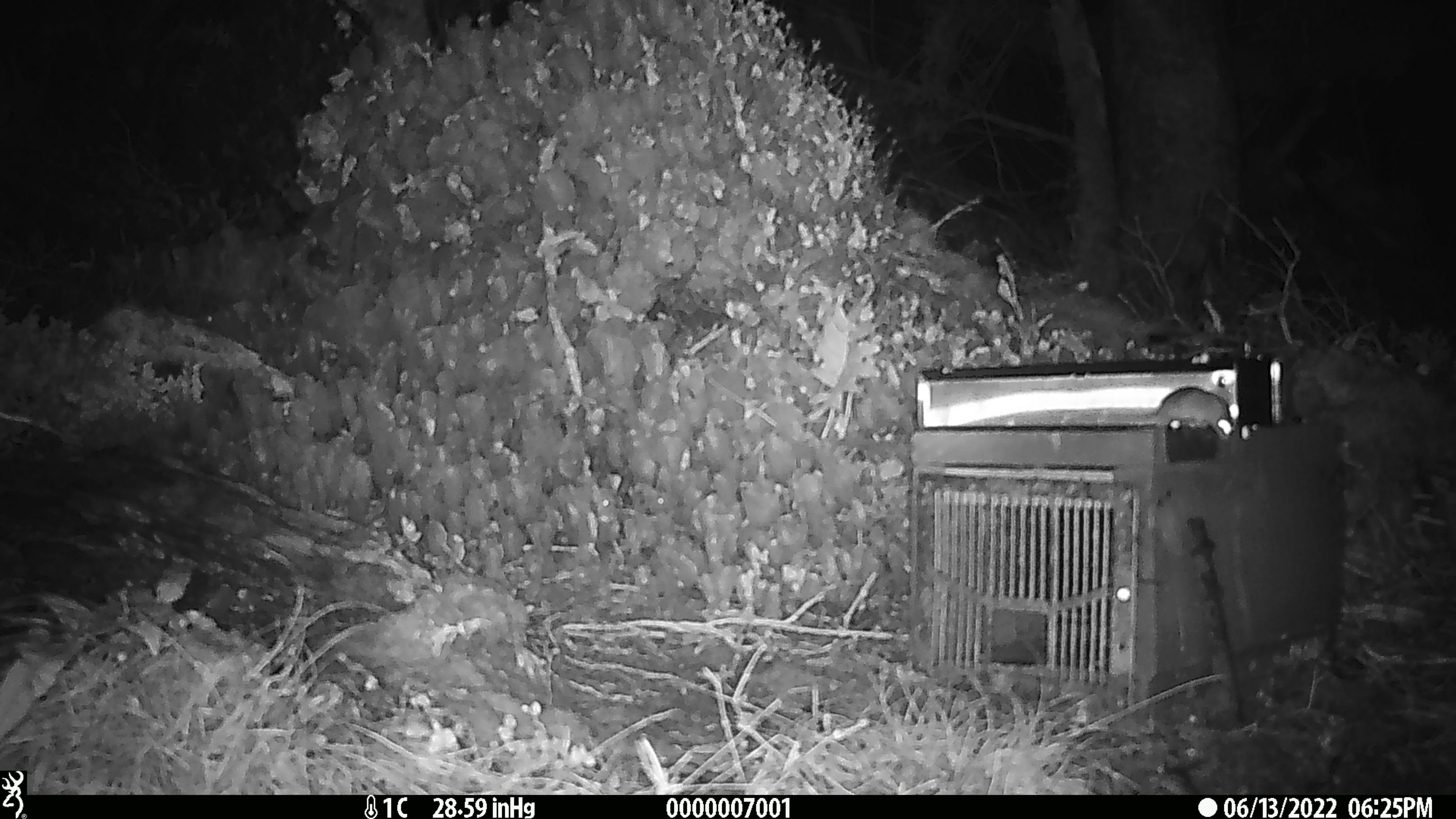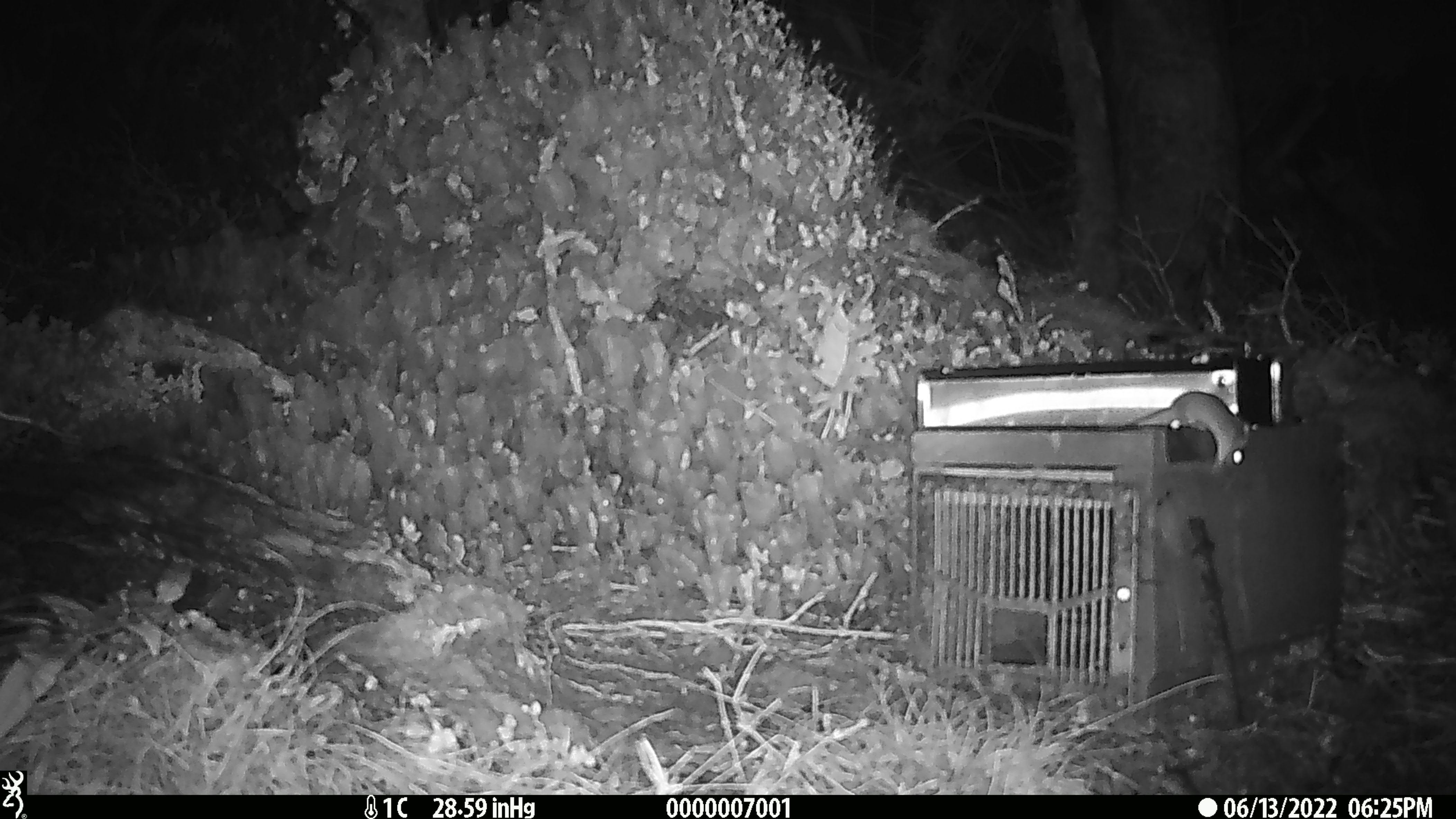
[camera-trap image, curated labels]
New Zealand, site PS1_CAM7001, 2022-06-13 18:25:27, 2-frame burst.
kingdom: Animalia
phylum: Chordata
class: Mammalia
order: Rodentia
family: Muridae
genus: Mus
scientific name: Mus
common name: mouse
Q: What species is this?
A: Mouse (Mus).